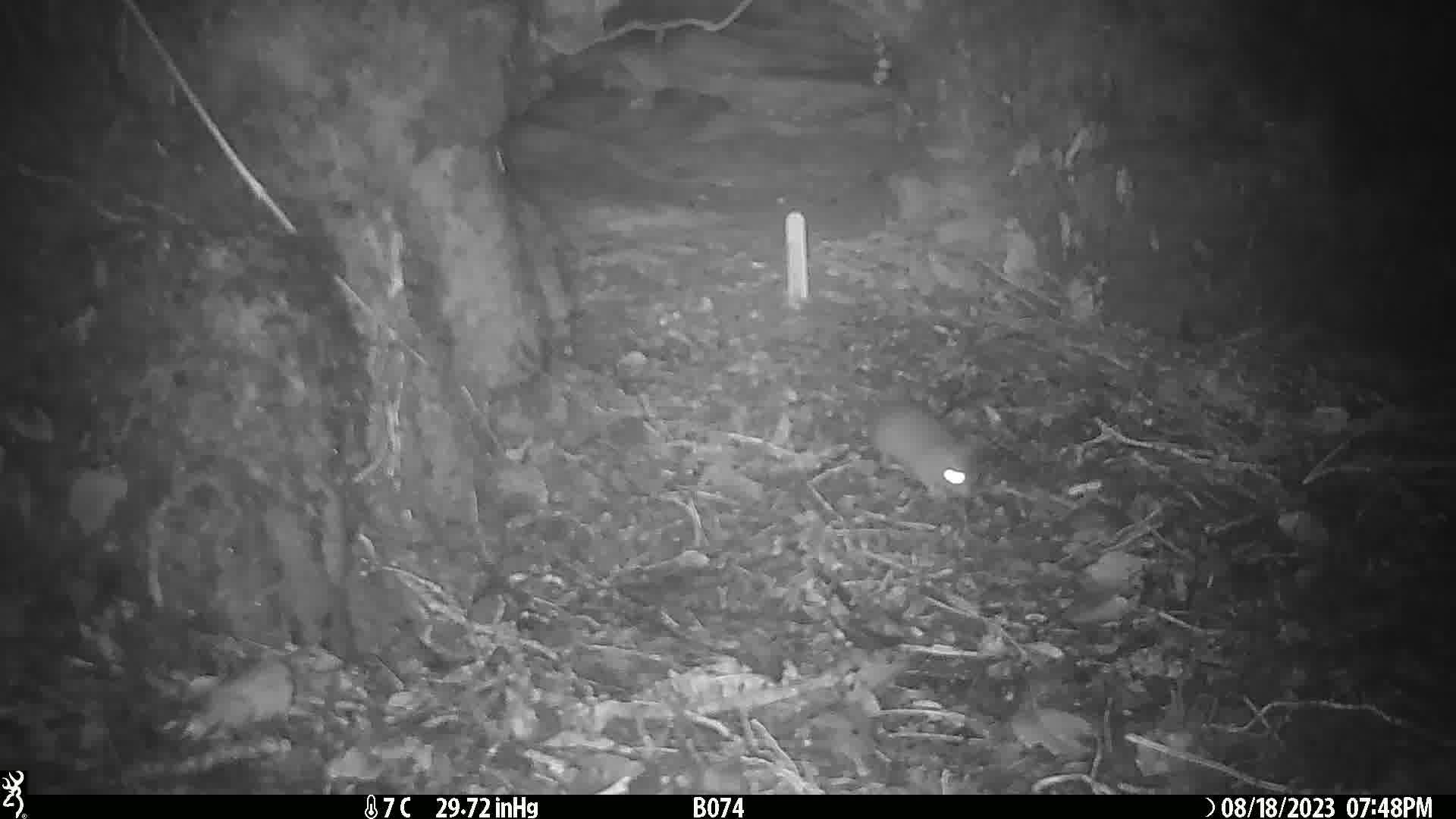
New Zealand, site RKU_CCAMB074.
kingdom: Animalia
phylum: Chordata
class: Mammalia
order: Rodentia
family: Muridae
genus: Rattus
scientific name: Rattus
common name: rat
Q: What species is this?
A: Rat (Rattus).